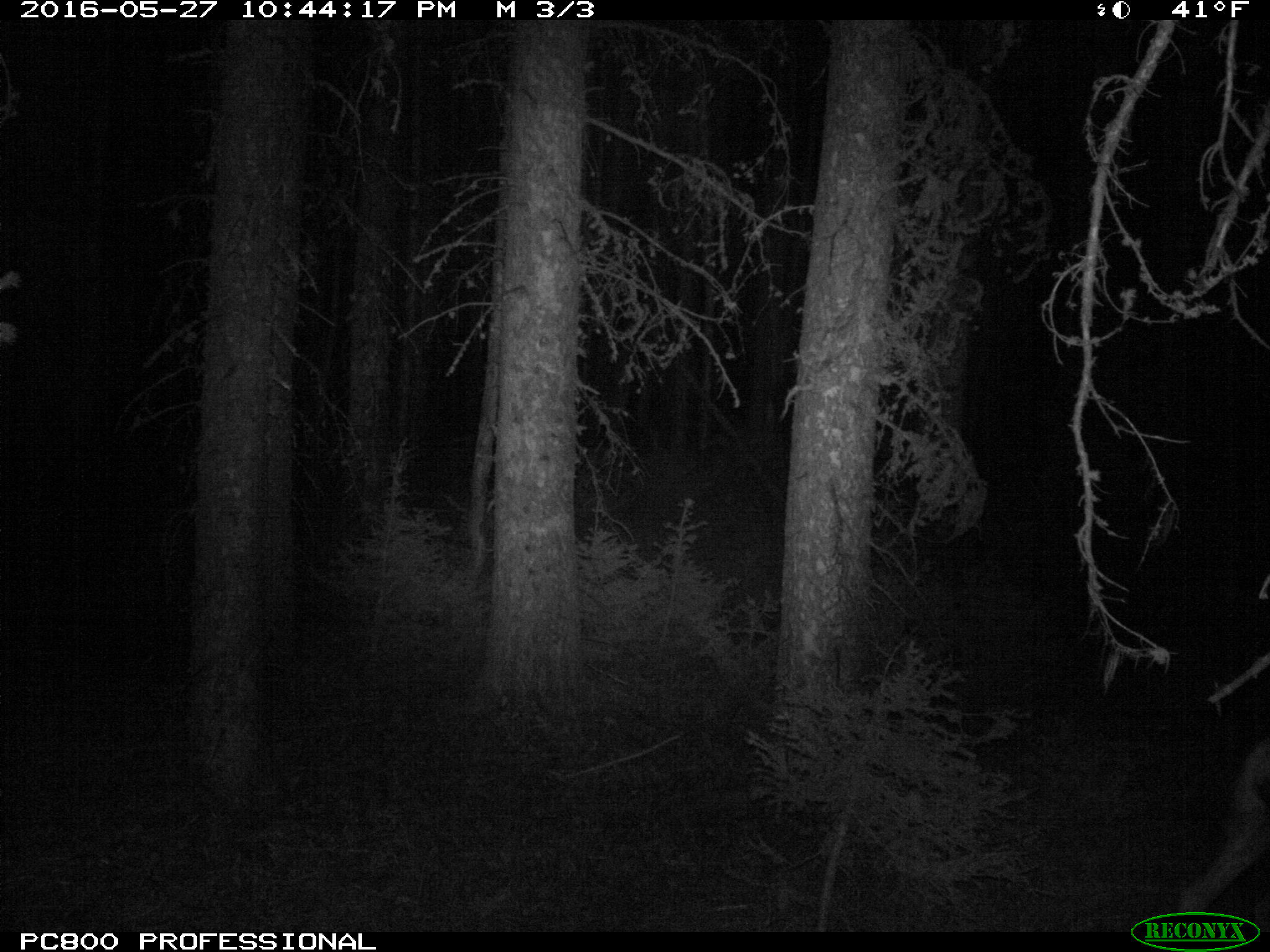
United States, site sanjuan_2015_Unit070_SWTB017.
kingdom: Animalia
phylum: Chordata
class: Mammalia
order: Artiodactyla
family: Cervidae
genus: Odocoileus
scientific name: Odocoileus hemionus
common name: mule deer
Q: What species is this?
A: Odocoileus hemionus (mule deer).